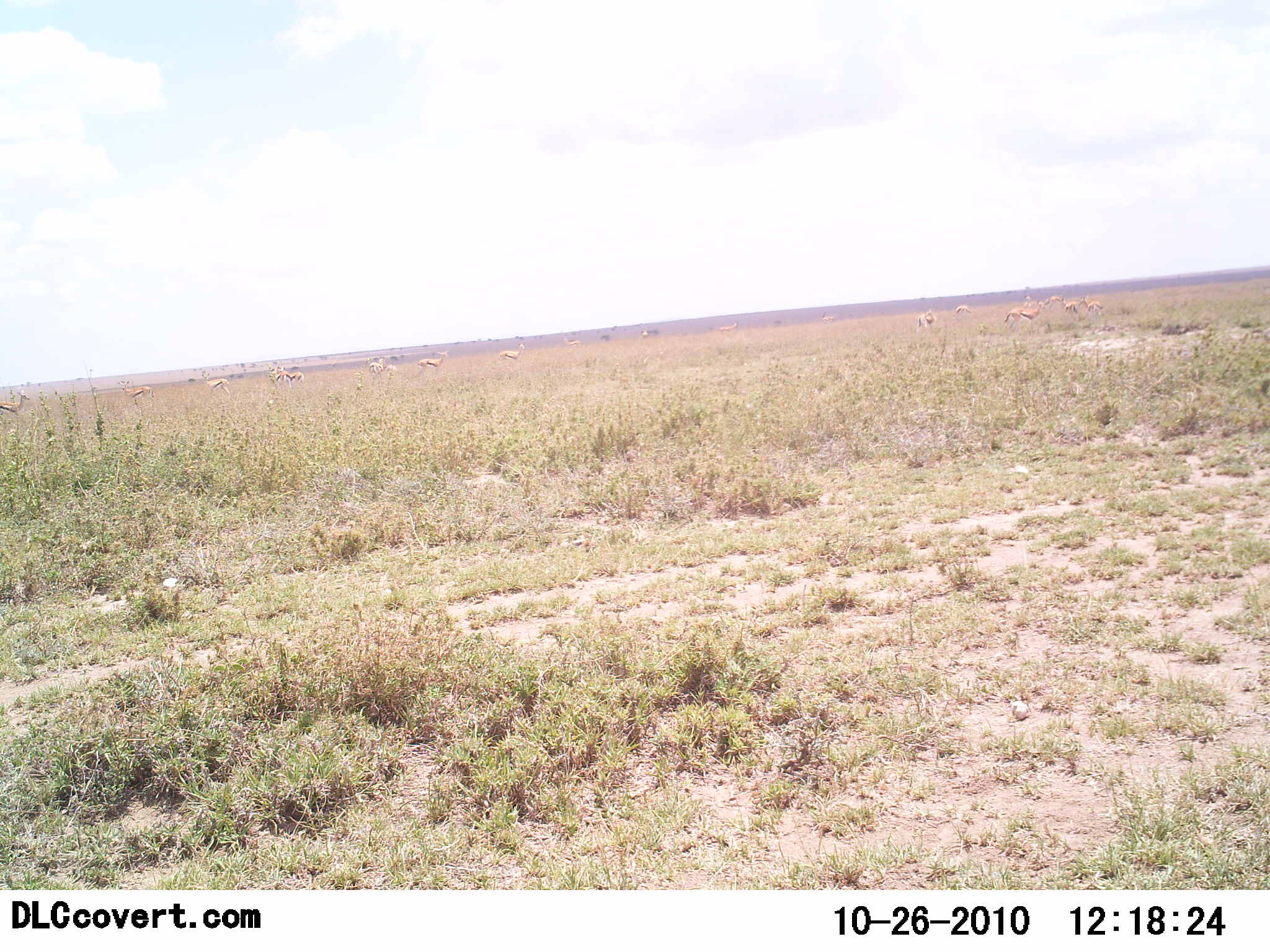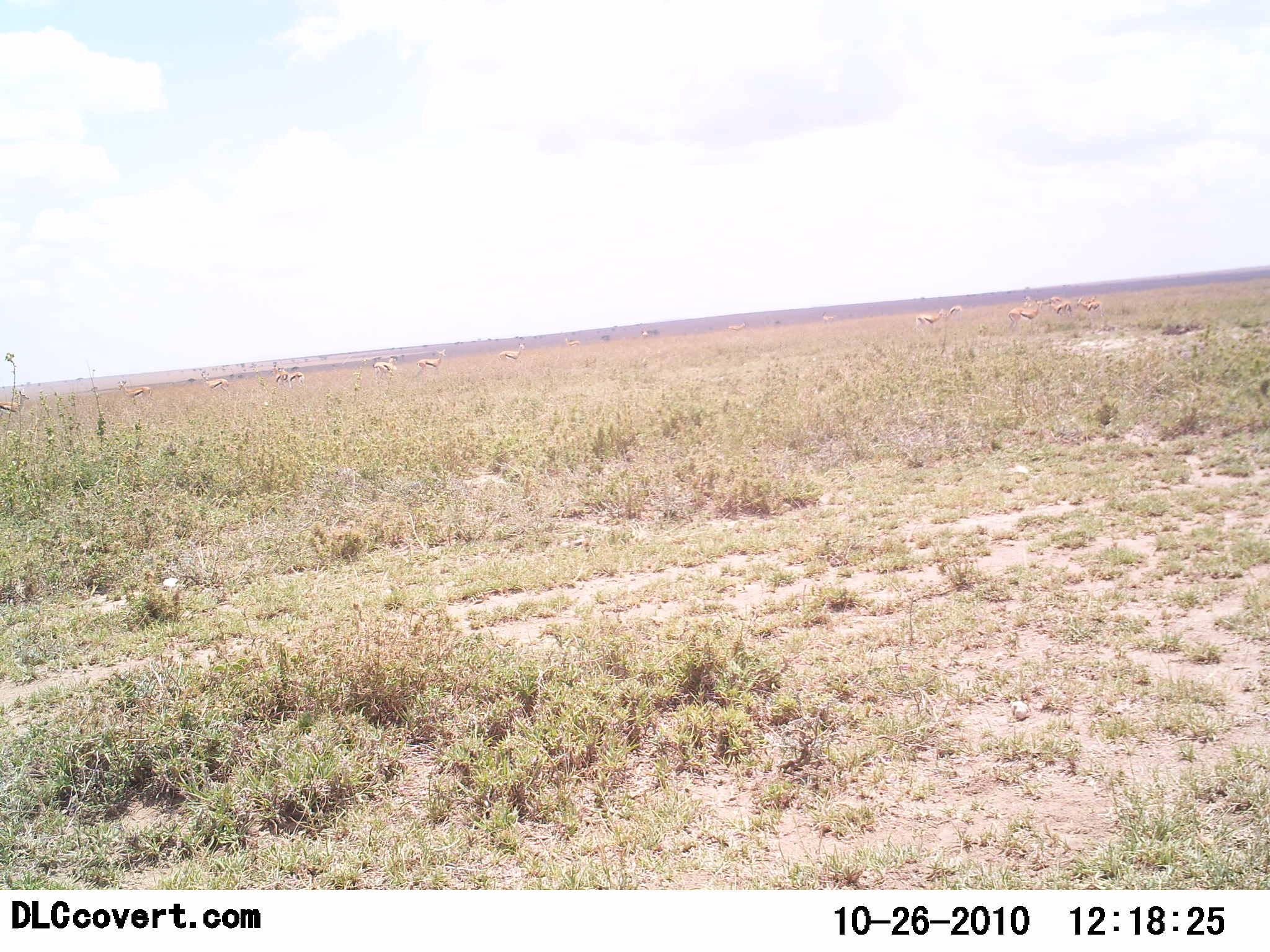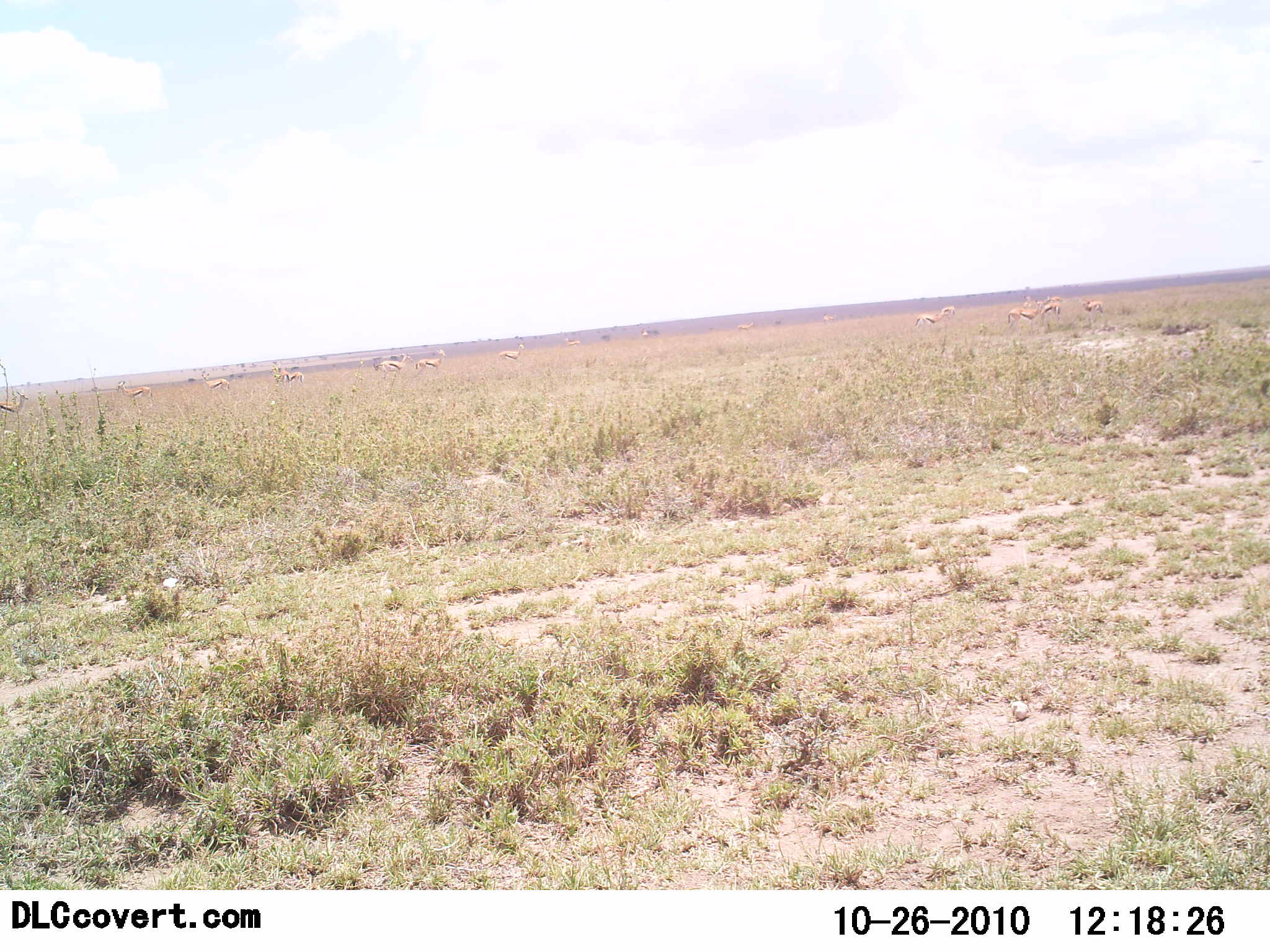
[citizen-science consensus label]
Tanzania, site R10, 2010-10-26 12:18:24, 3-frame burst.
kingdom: Animalia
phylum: Chordata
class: Mammalia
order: Artiodactyla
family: Bovidae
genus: Eudorcas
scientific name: Eudorcas thomsonii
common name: thomson's gazelle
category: gazellethomsons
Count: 11-50.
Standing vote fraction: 68%.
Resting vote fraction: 0%.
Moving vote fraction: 73%.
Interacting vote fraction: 5%.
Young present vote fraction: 0%.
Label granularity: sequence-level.